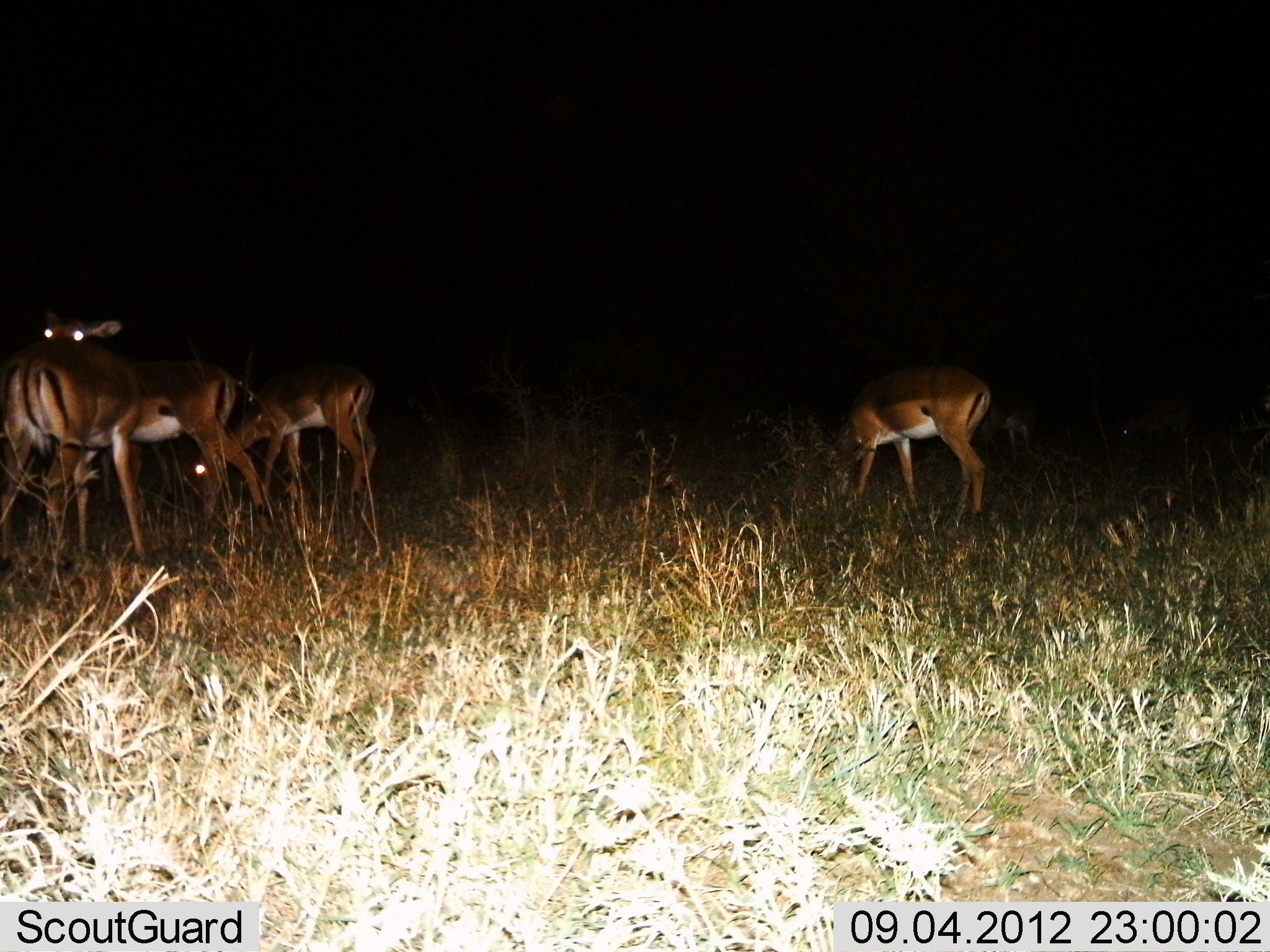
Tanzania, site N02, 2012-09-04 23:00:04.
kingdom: Animalia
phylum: Chordata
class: Mammalia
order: Artiodactyla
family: Bovidae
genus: Aepyceros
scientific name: Aepyceros melampus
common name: impala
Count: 5.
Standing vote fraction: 70%.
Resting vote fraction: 0%.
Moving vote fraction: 0%.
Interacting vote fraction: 0%.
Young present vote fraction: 0%.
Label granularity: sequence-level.